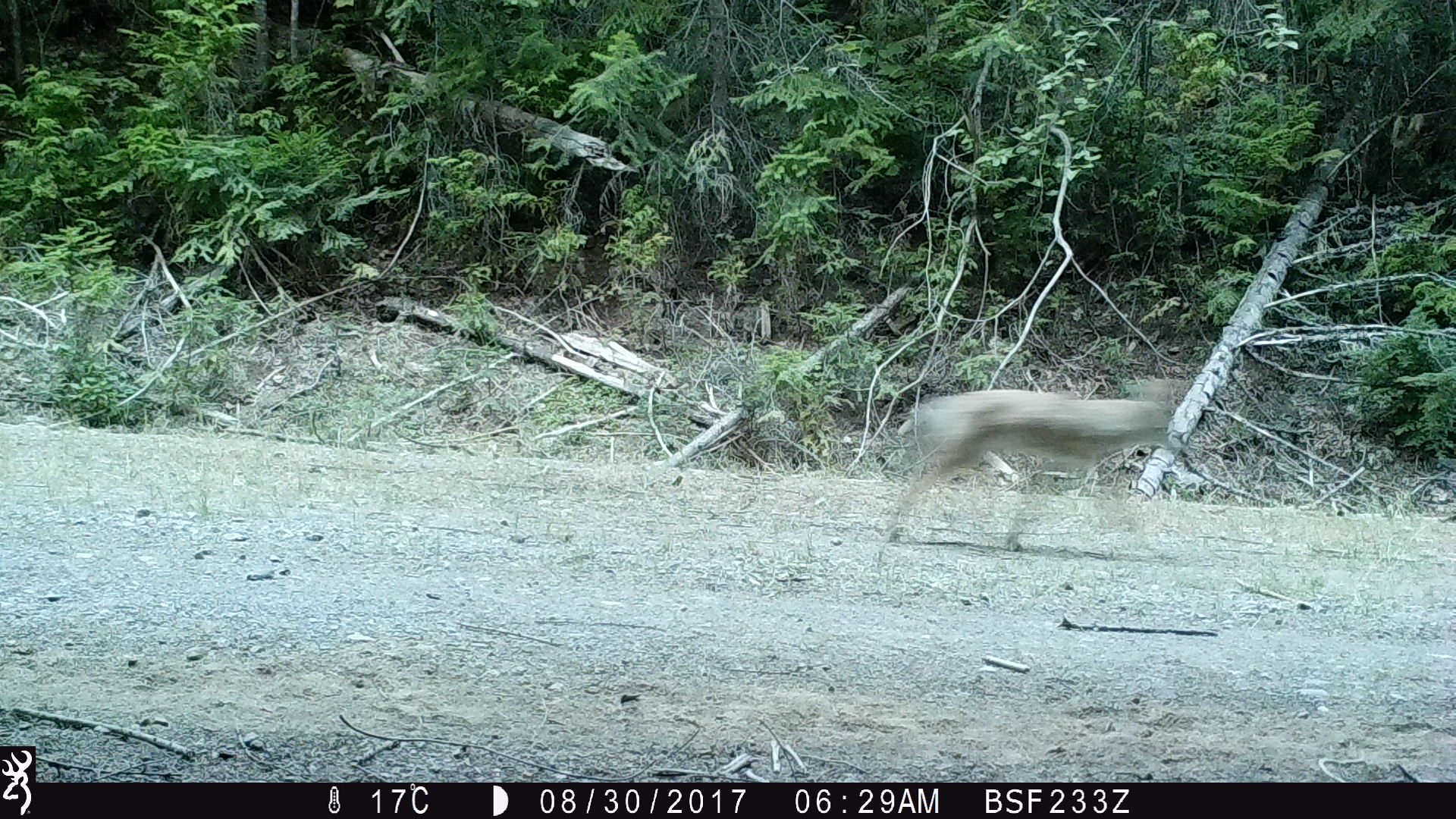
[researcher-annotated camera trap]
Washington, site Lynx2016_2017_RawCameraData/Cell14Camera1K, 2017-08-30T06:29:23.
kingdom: Animalia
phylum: Chordata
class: Mammalia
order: Carnivora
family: Canidae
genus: Canis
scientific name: Canis latrans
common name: coyote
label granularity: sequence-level